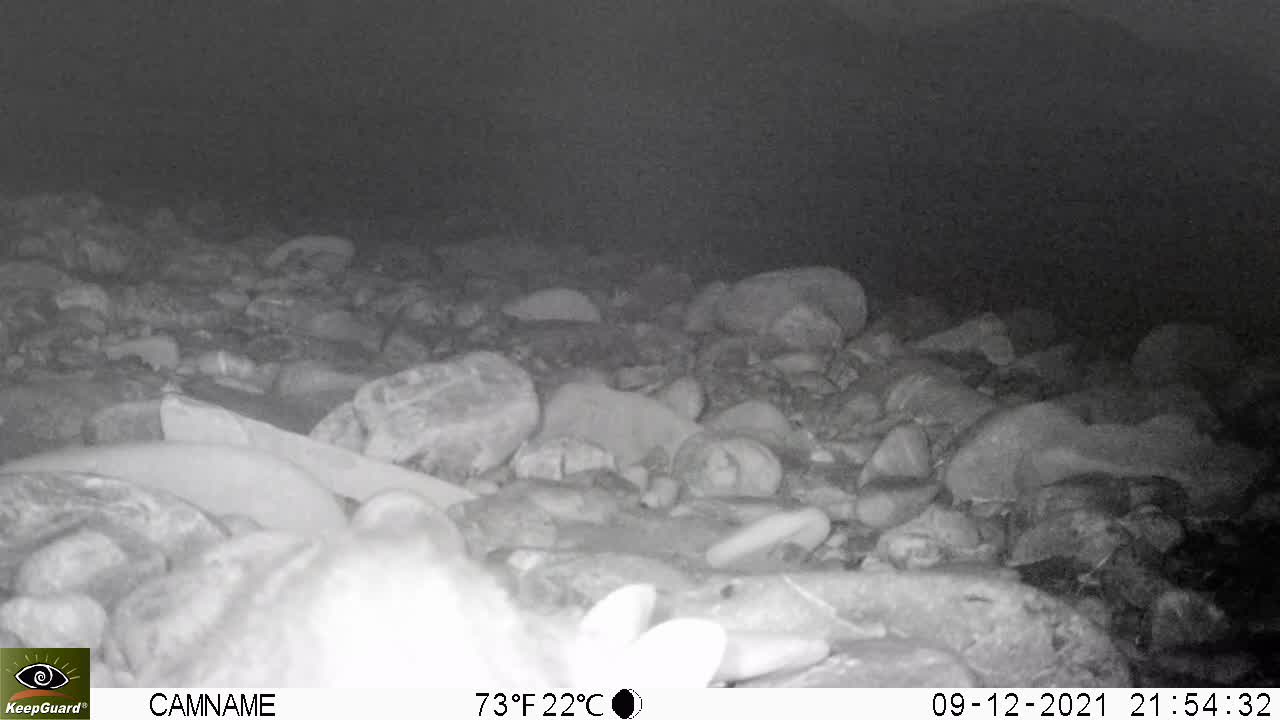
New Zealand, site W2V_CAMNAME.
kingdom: Animalia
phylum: Chordata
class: Mammalia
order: Carnivora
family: Felidae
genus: Felis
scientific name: Felis catus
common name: domestic cat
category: cat